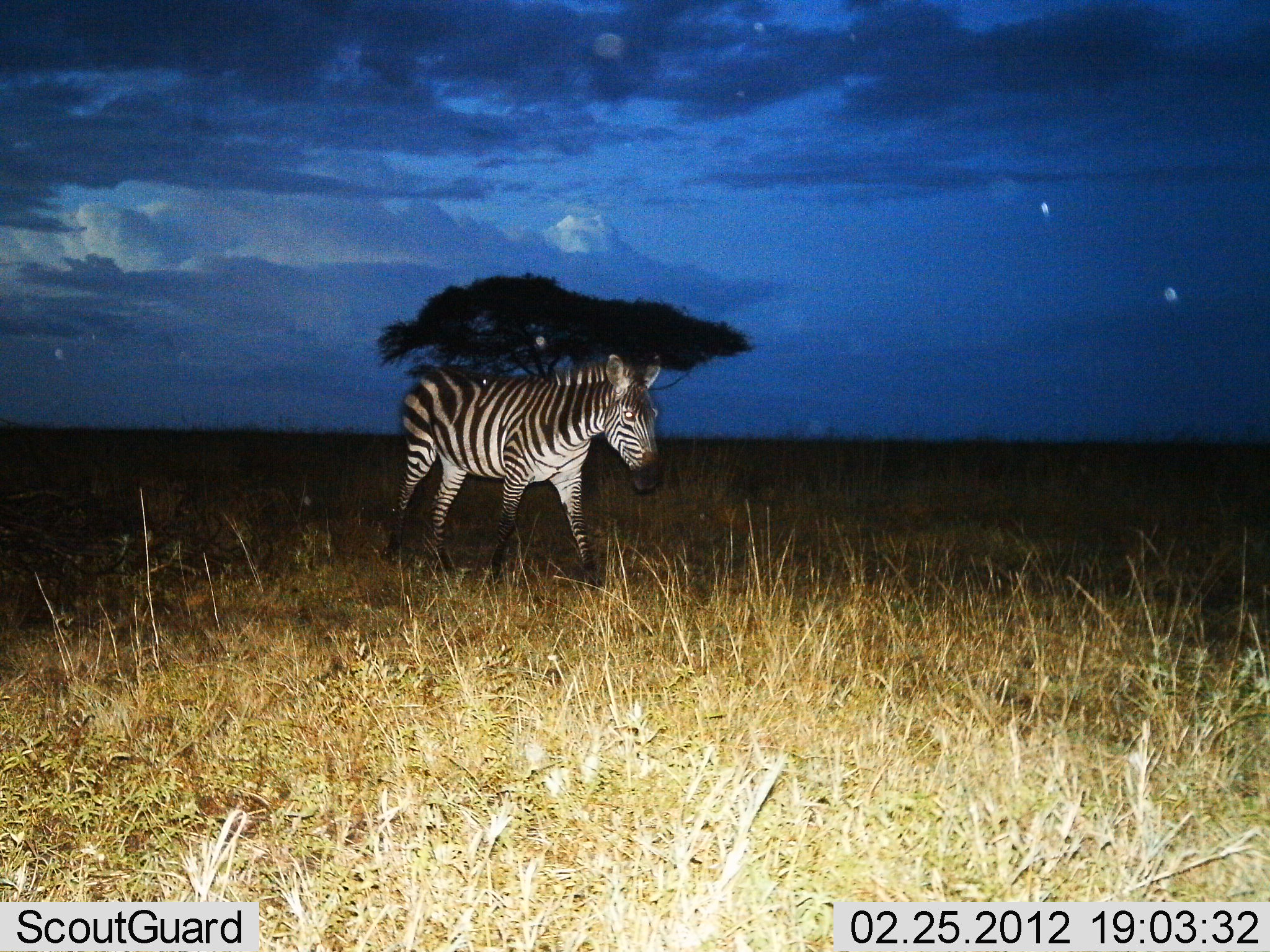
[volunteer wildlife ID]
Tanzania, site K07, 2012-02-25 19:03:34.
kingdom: Animalia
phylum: Chordata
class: Mammalia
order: Perissodactyla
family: Equidae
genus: Equus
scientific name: Equus quagga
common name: plains zebra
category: zebra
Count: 1.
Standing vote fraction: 17%.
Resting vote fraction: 0%.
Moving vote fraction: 83%.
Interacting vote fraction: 0%.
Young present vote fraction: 0%.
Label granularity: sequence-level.